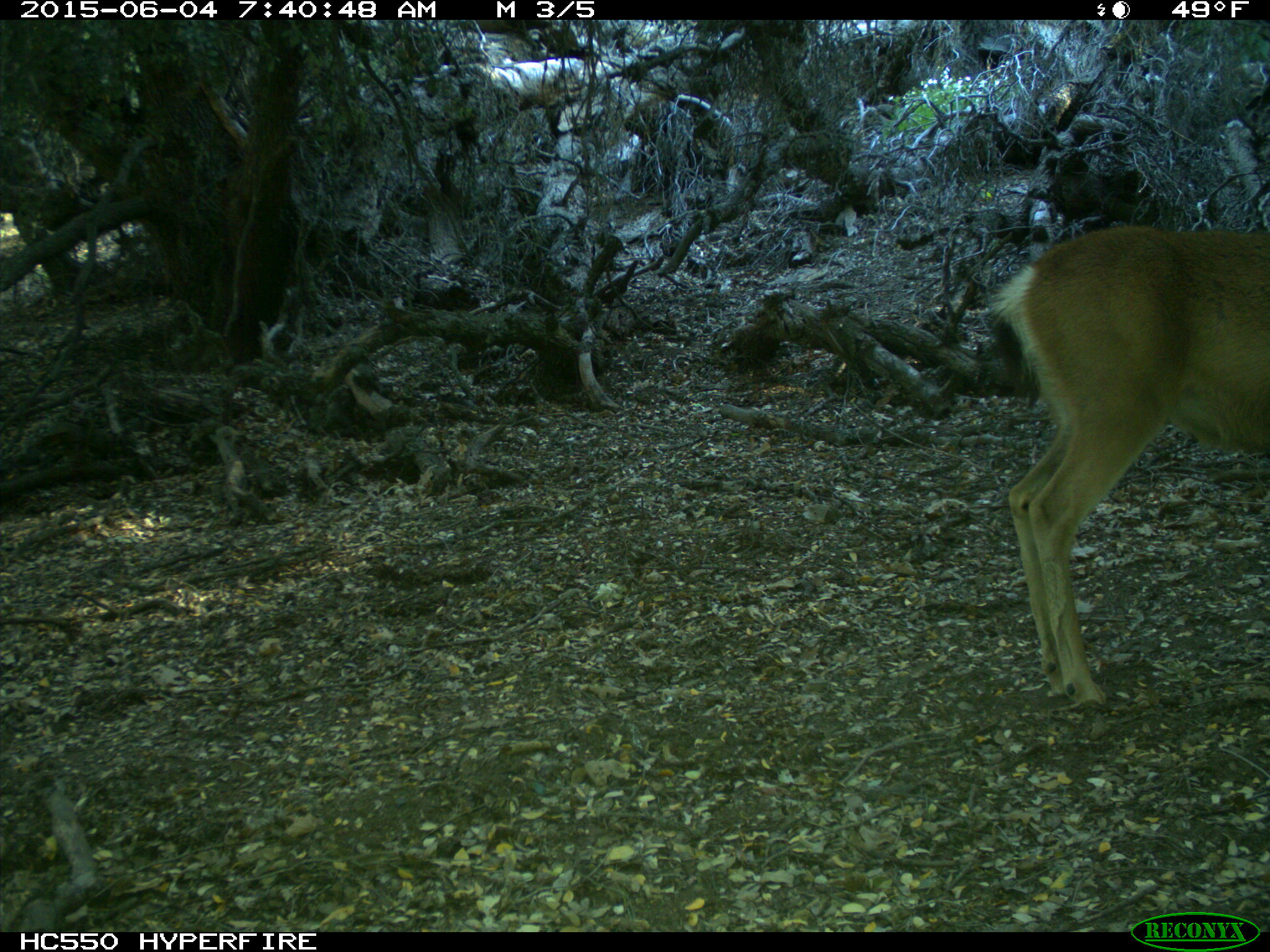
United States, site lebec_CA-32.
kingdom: Animalia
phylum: Chordata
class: Mammalia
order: Artiodactyla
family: Cervidae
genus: Odocoileus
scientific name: Odocoileus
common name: deer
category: unidentified deer